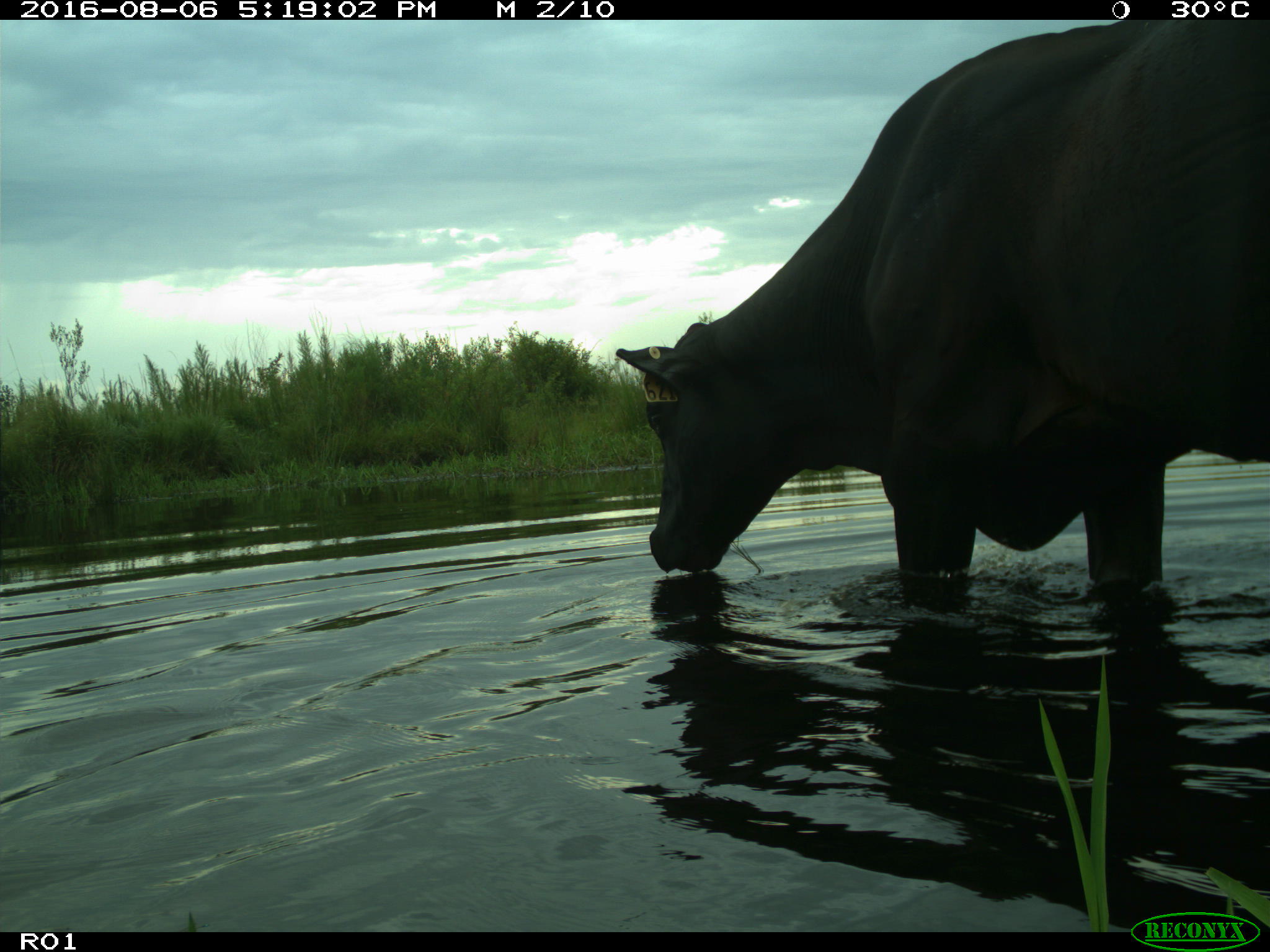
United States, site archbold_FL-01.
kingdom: Animalia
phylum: Chordata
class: Mammalia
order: Artiodactyla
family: Bovidae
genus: Bos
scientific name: Bos taurus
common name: domestic cow